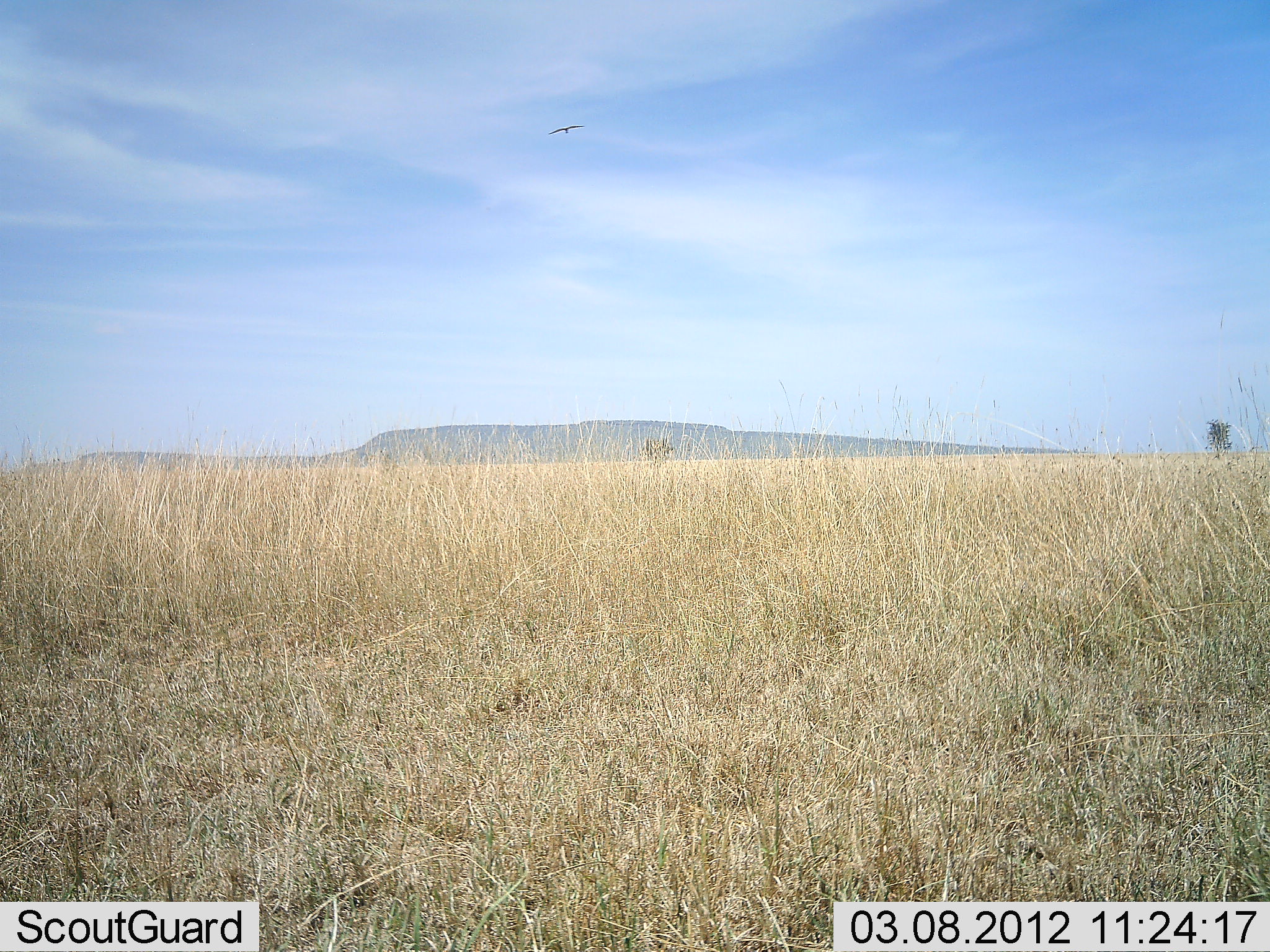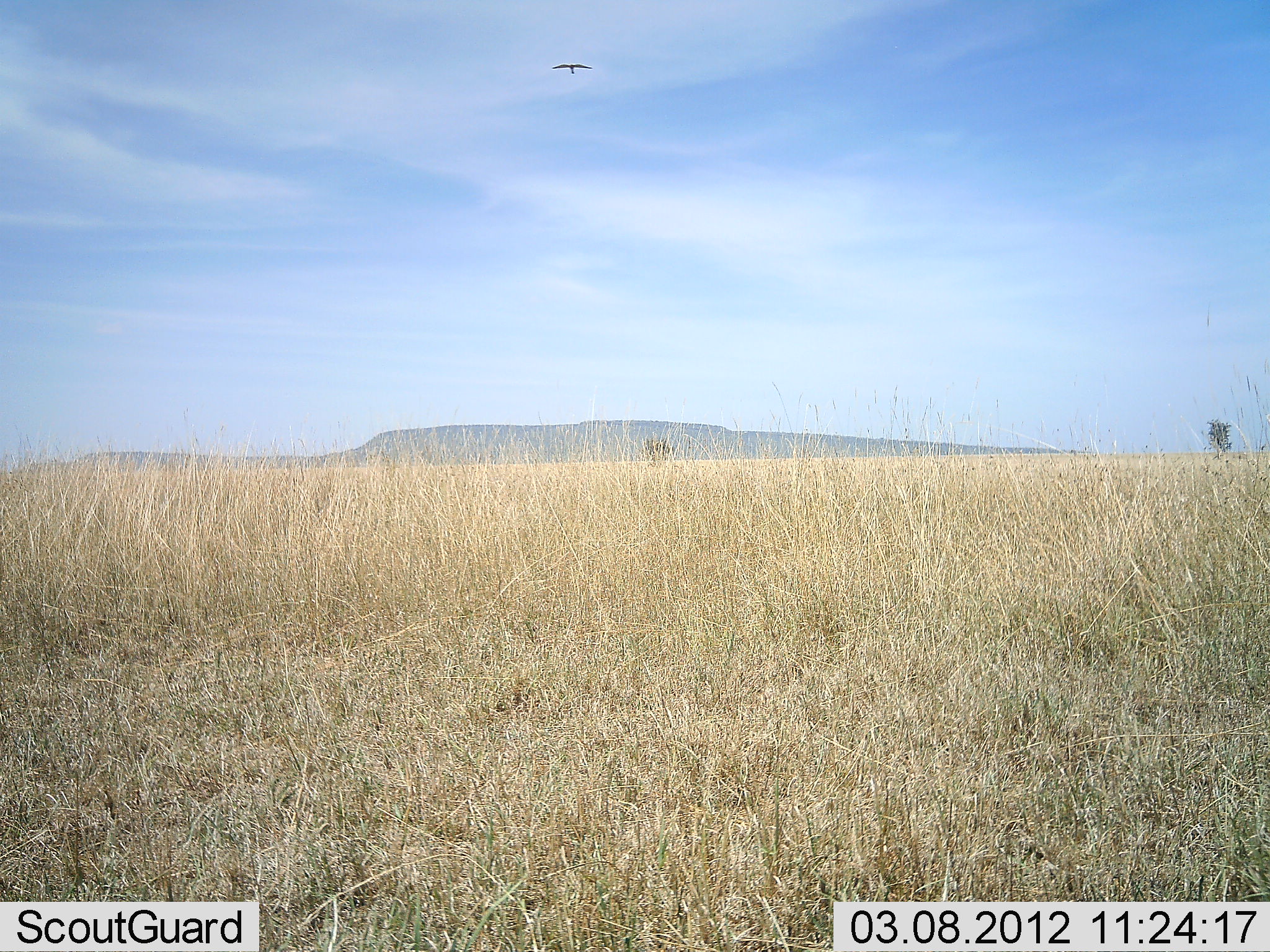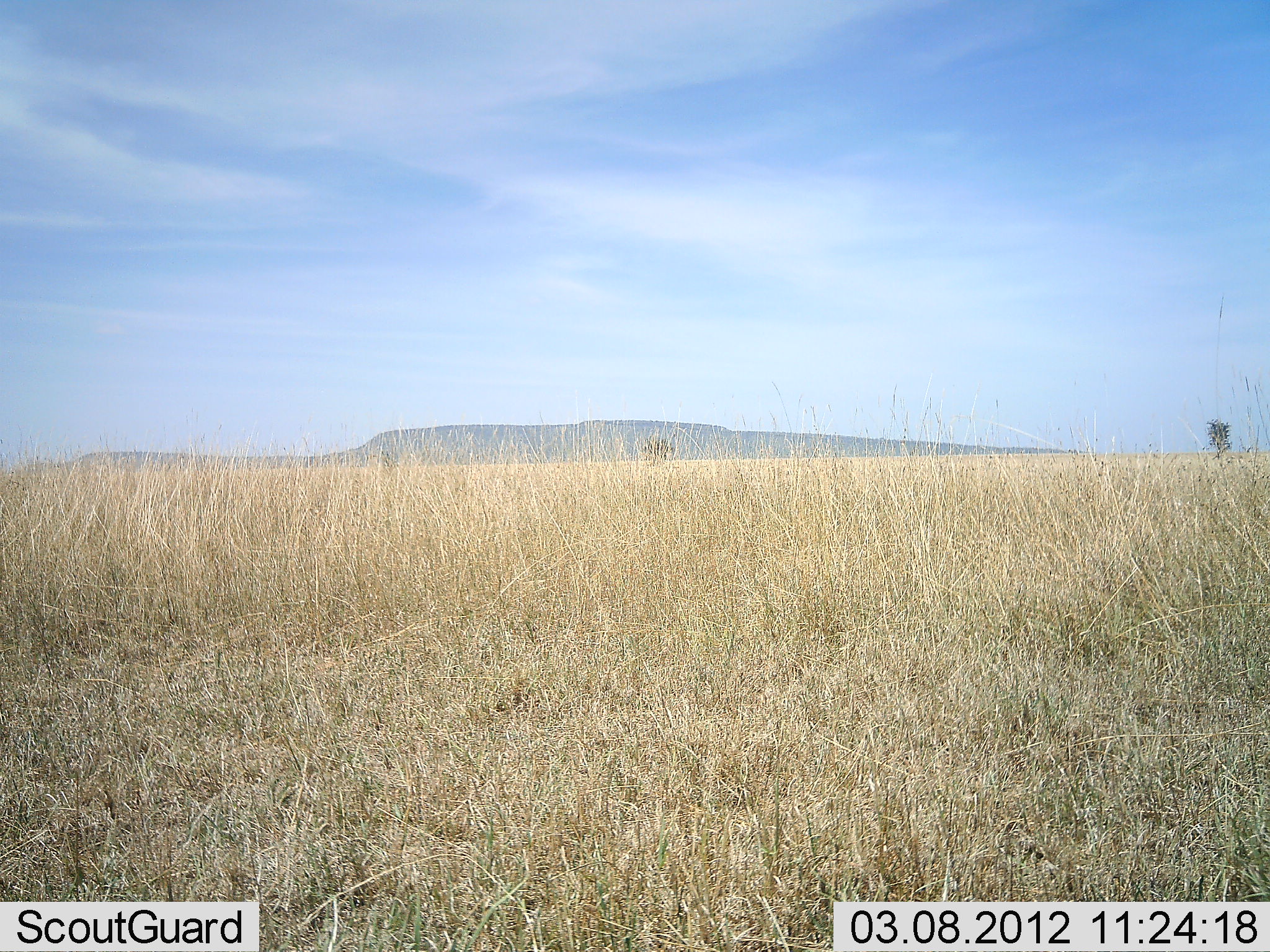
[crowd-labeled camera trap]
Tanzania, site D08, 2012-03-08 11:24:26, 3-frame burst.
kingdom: Animalia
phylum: Chordata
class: Aves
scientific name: Aves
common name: bird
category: otherbird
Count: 1.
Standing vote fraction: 0%.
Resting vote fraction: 0%.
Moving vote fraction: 100%.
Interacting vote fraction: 0%.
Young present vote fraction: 0%.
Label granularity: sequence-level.